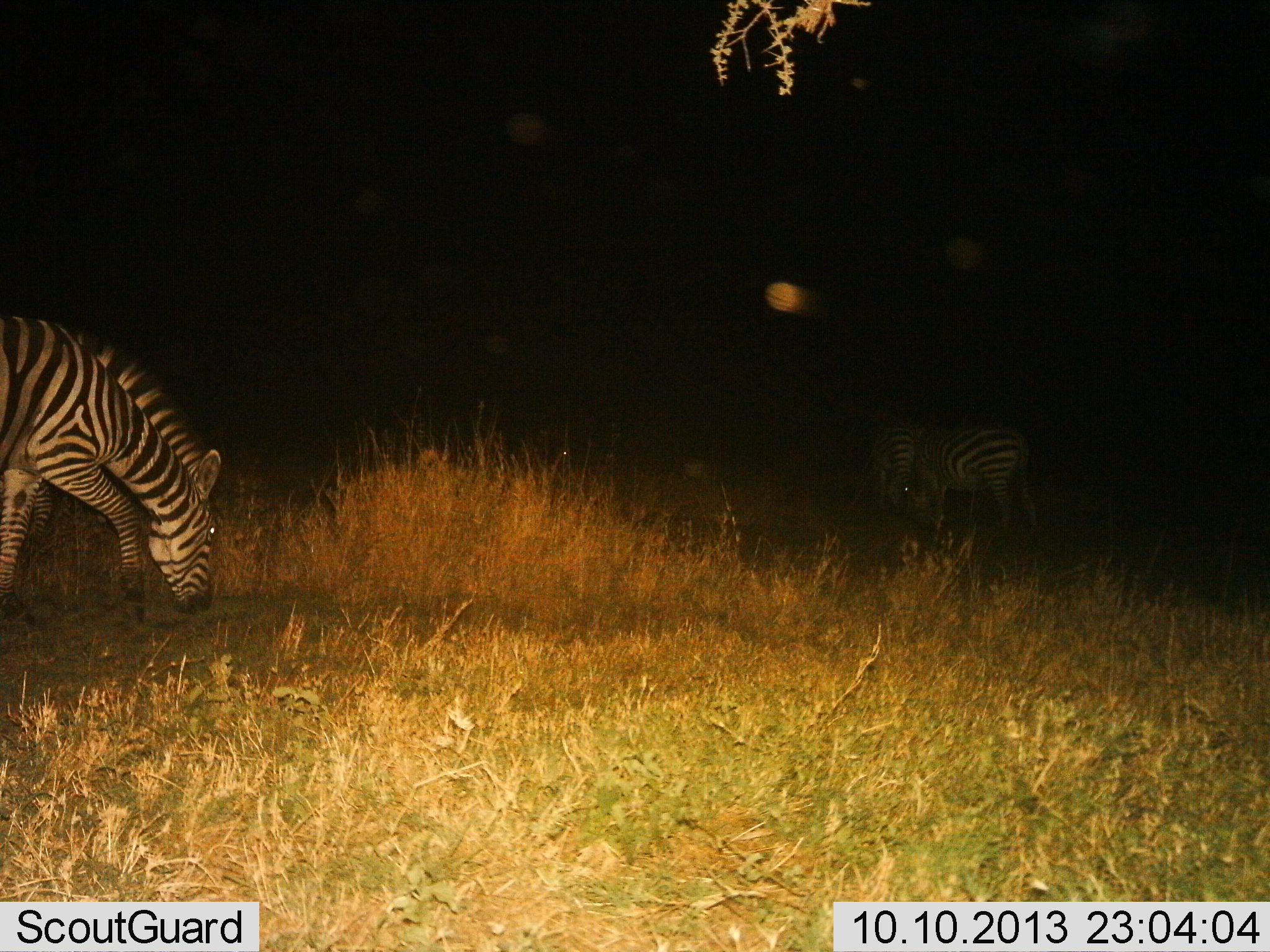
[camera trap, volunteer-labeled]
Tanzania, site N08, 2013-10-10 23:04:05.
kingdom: Animalia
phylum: Chordata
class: Mammalia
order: Perissodactyla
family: Equidae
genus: Equus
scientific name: Equus quagga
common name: plains zebra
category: zebra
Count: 3.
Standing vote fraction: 29%.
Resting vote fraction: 0%.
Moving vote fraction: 32%.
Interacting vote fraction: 7%.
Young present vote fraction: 0%.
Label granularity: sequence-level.